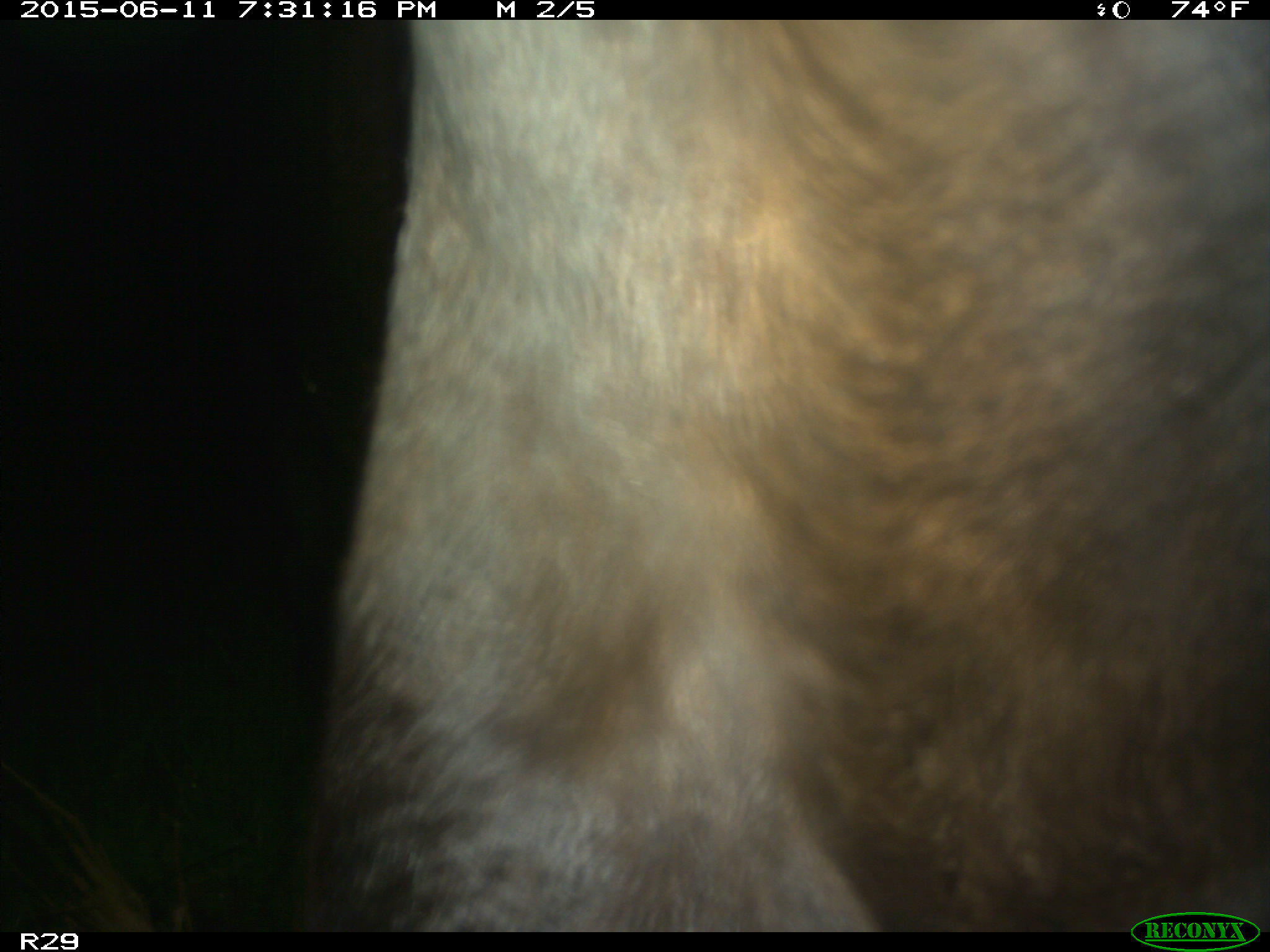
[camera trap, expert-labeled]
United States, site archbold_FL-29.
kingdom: Animalia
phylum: Chordata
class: Mammalia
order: Artiodactyla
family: Bovidae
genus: Bos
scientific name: Bos taurus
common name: domestic cow